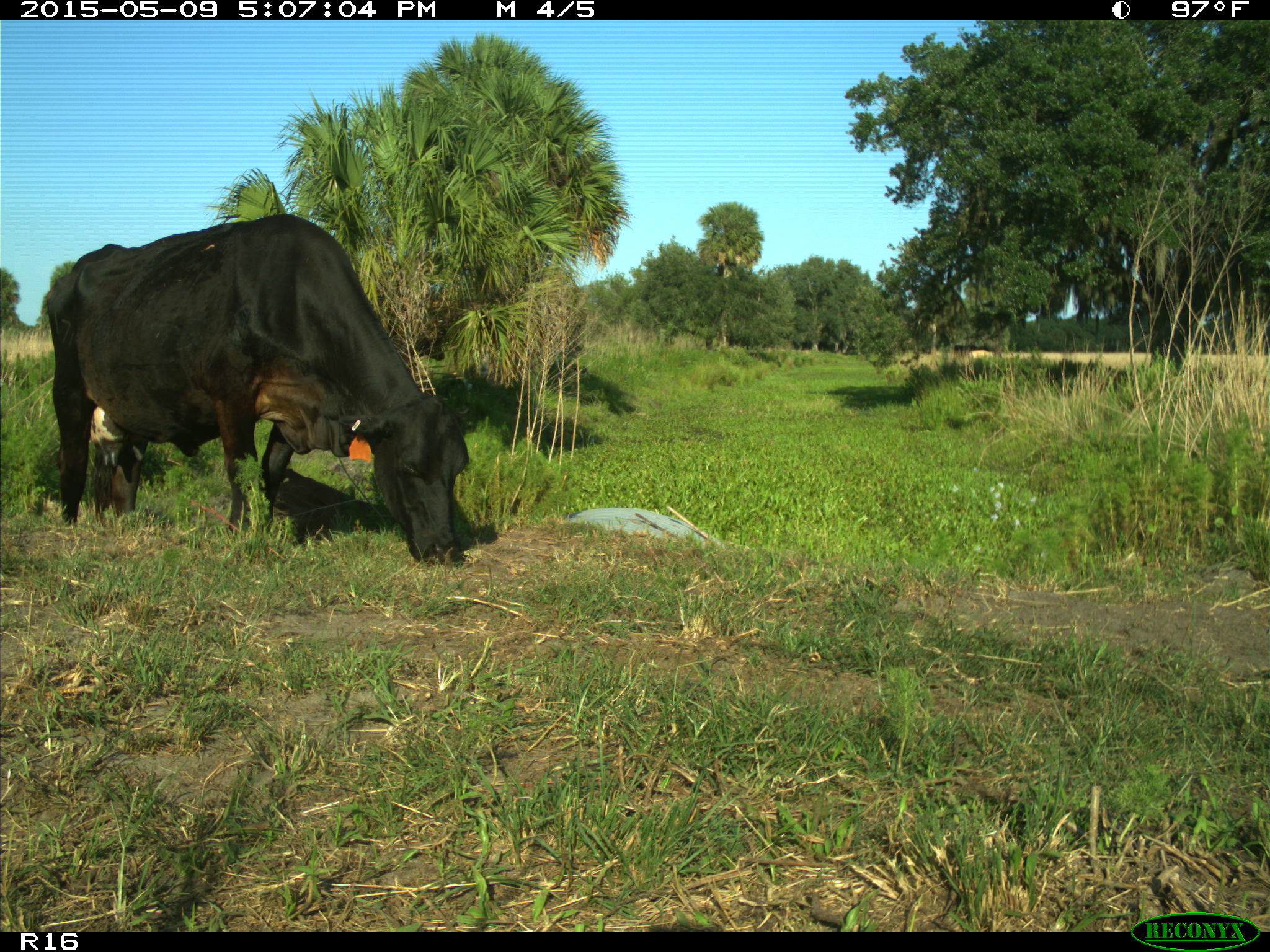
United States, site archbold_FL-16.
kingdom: Animalia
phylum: Chordata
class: Mammalia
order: Artiodactyla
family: Suidae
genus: Sus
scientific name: Sus scrofa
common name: wild boar